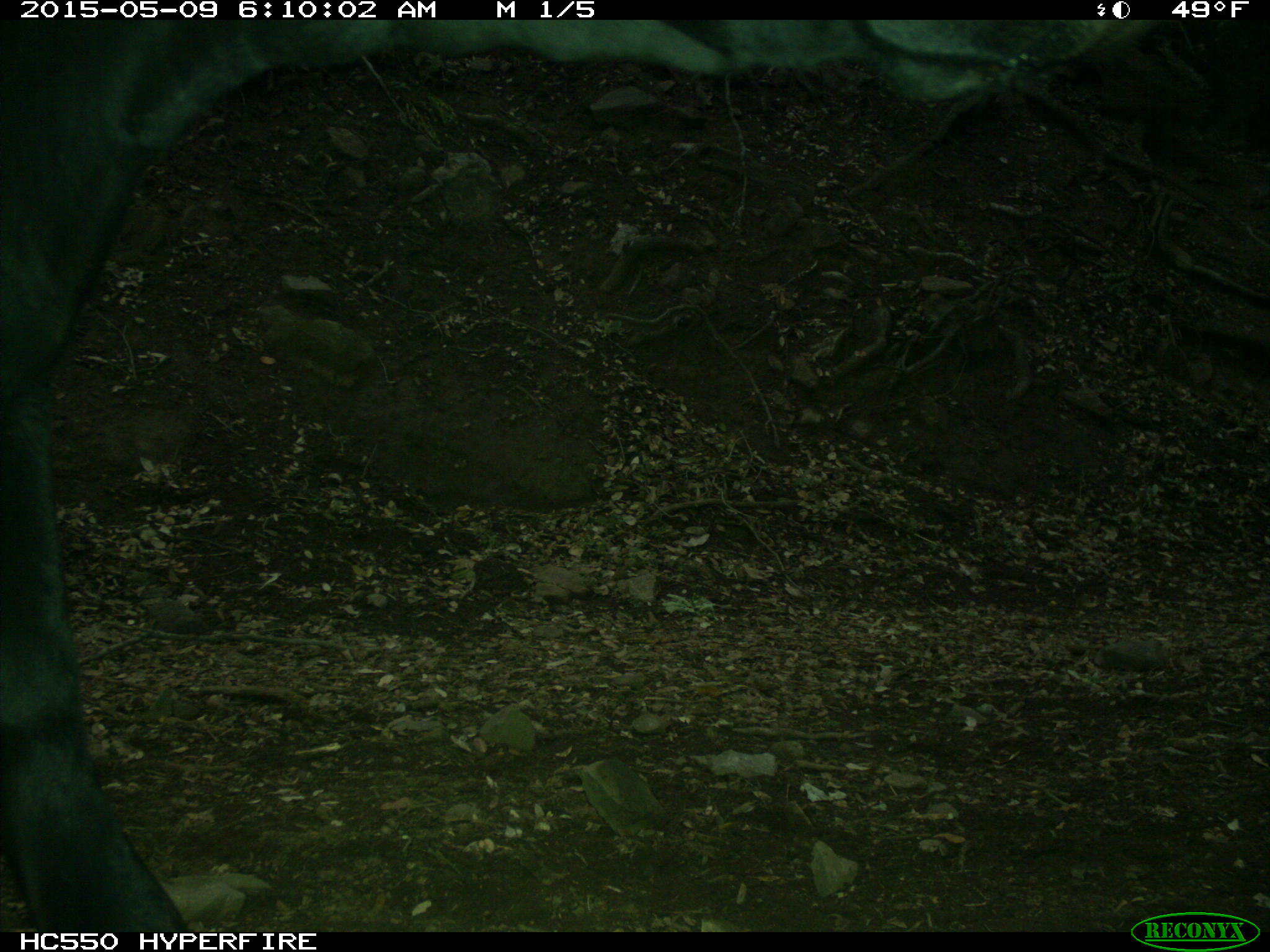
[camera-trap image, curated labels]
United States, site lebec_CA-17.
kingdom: Animalia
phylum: Chordata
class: Mammalia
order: Artiodactyla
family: Bovidae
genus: Bos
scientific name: Bos taurus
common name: domestic cow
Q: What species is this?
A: Bos taurus (domestic cow).